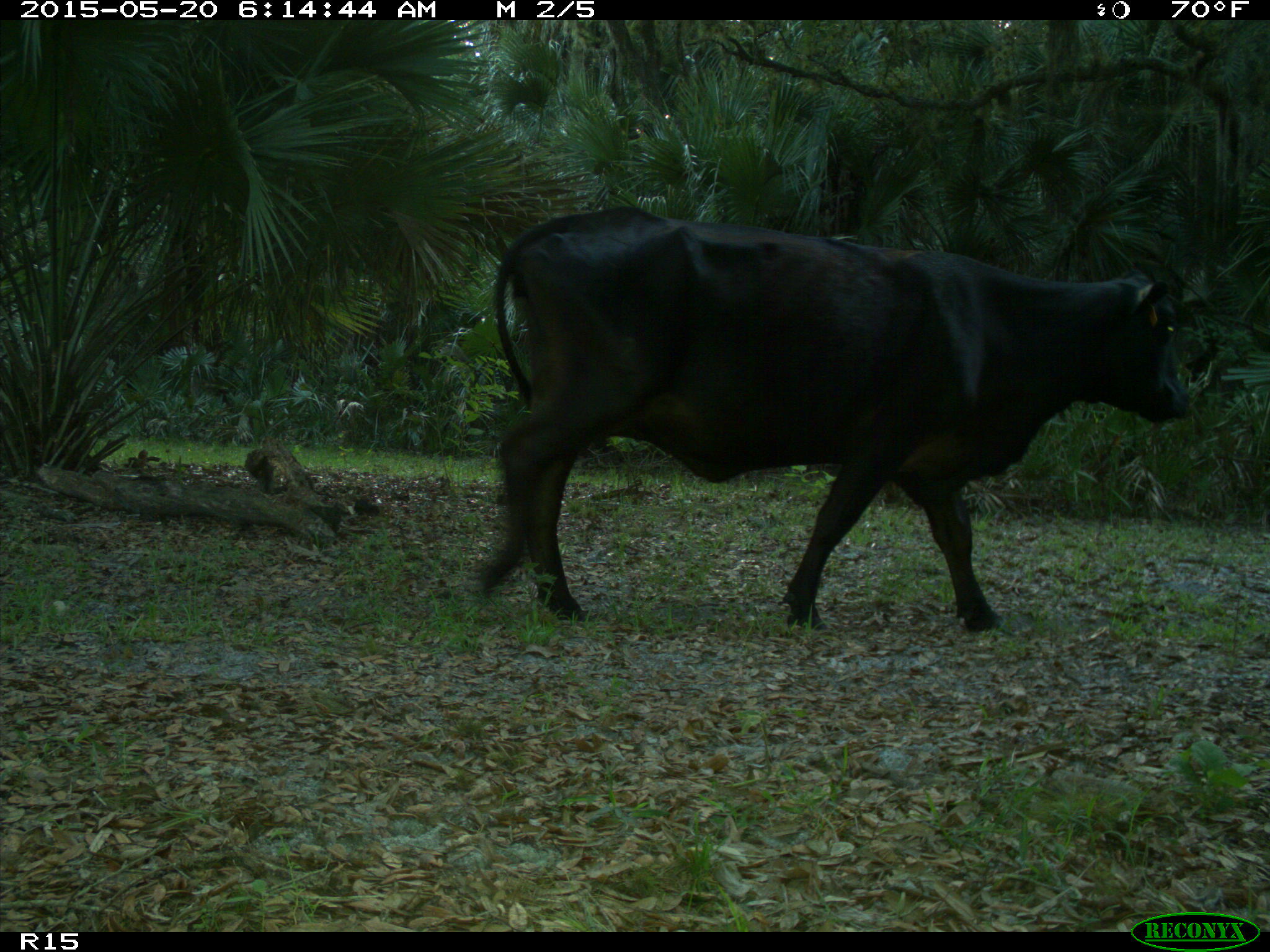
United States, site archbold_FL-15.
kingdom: Animalia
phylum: Chordata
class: Mammalia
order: Artiodactyla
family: Bovidae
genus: Bos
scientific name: Bos taurus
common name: domestic cow